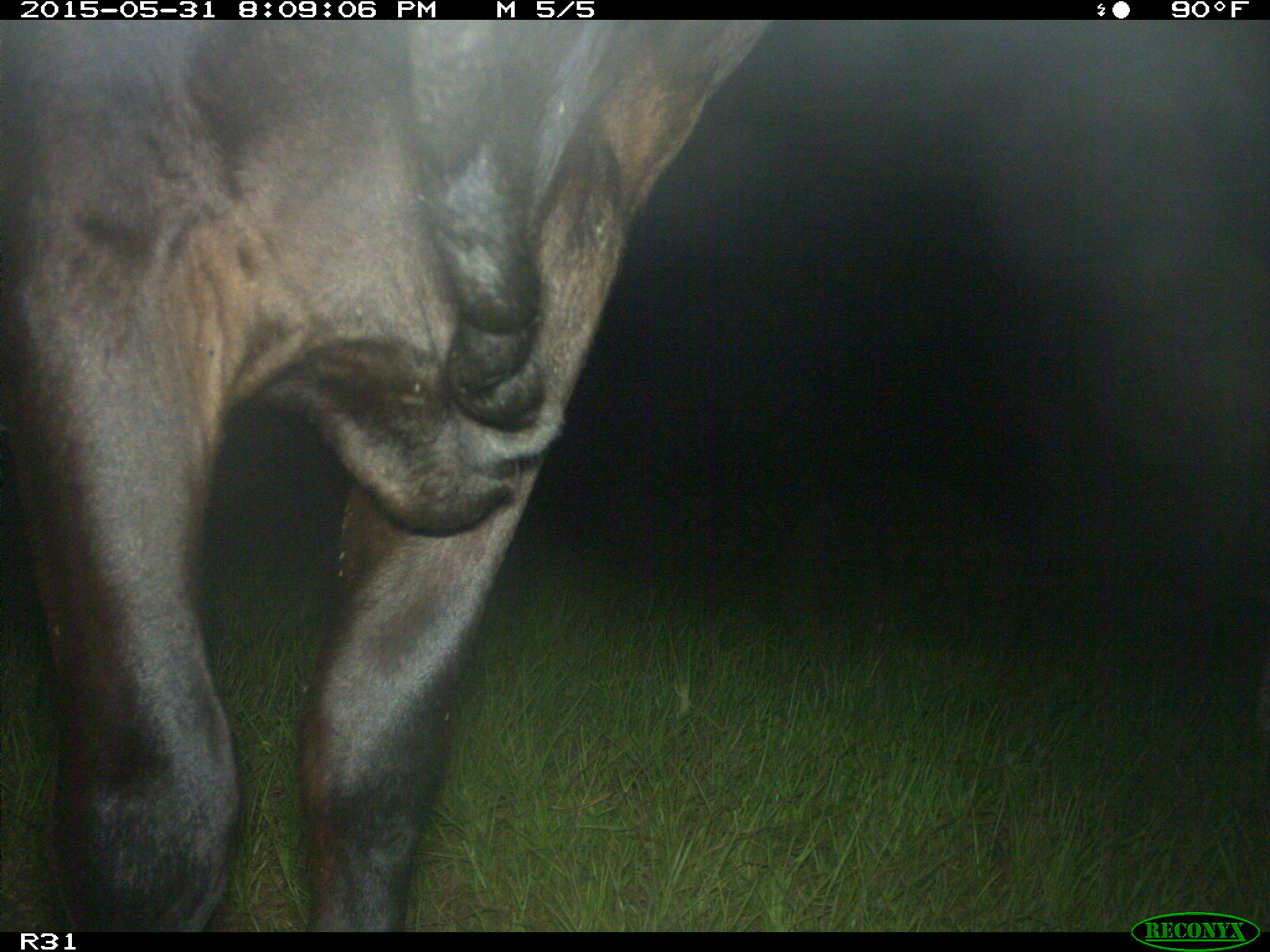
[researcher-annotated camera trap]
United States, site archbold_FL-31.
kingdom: Animalia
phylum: Chordata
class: Mammalia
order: Artiodactyla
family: Bovidae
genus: Bos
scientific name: Bos taurus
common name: domestic cow